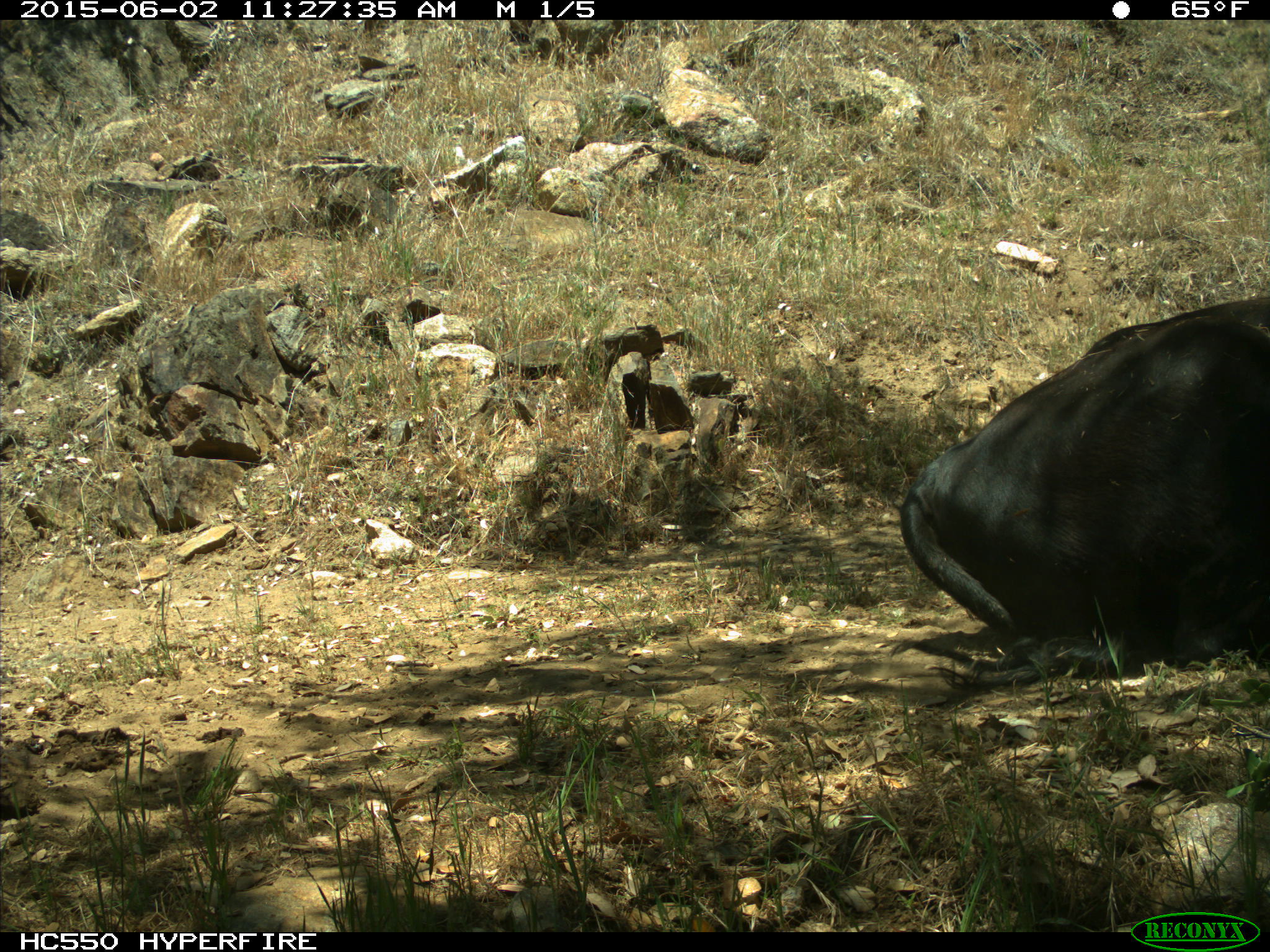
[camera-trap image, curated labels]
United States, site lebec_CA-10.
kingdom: Animalia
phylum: Chordata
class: Mammalia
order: Artiodactyla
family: Bovidae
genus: Bos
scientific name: Bos taurus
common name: domestic cow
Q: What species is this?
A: Bos taurus (domestic cow).